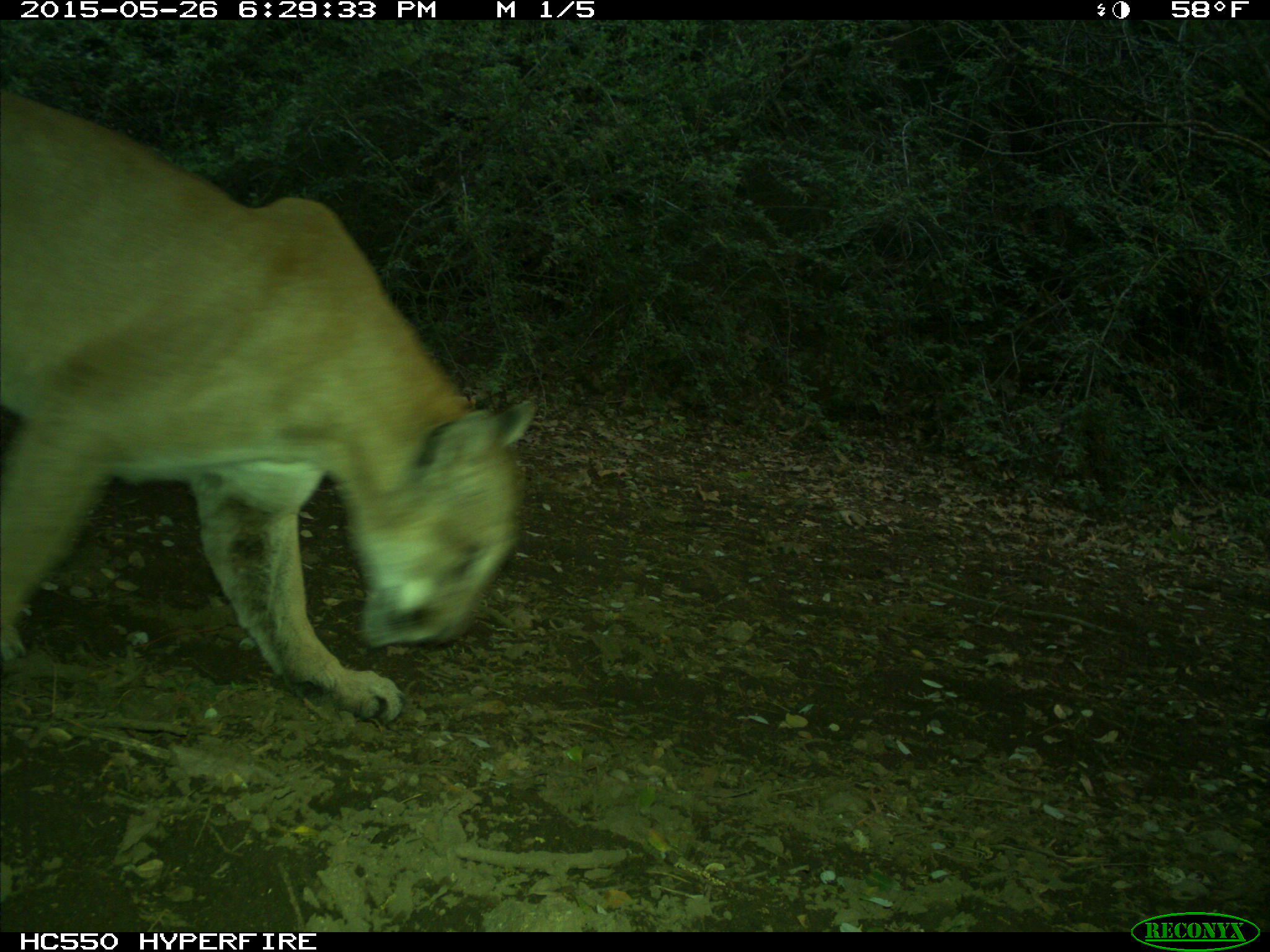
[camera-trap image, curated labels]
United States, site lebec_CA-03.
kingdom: Animalia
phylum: Chordata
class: Mammalia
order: Carnivora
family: Felidae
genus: Puma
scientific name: Puma concolor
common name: mountain lion